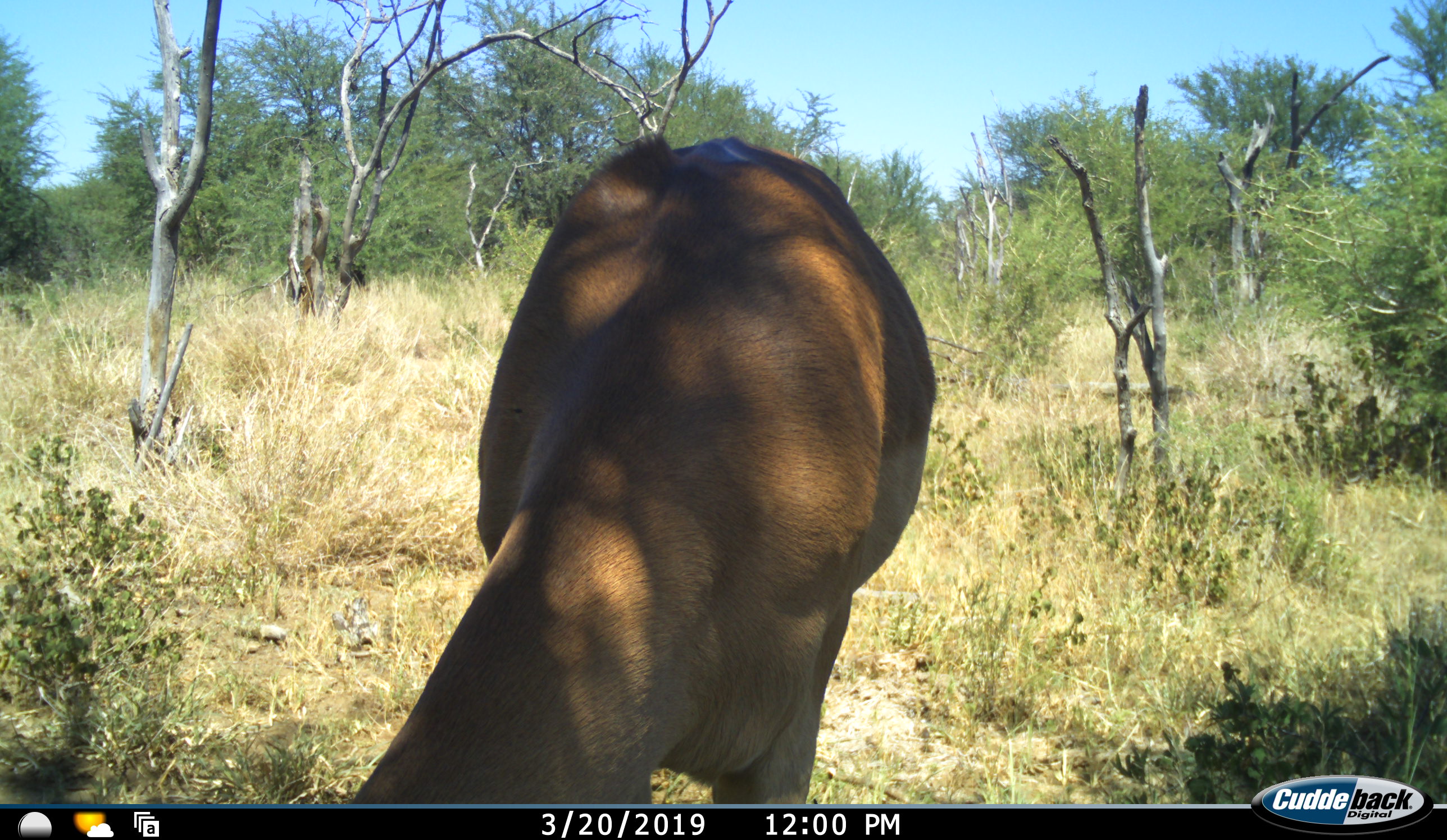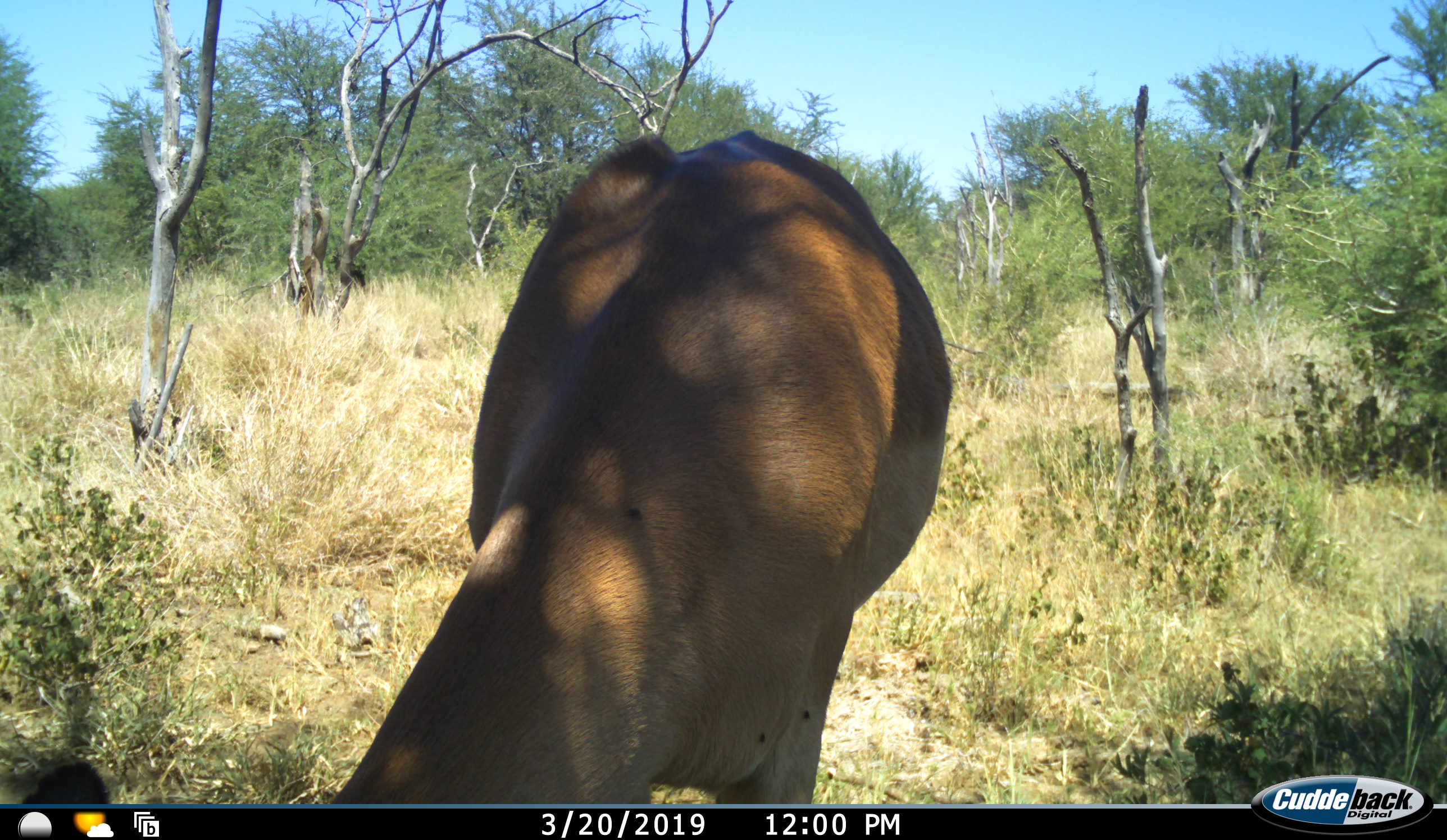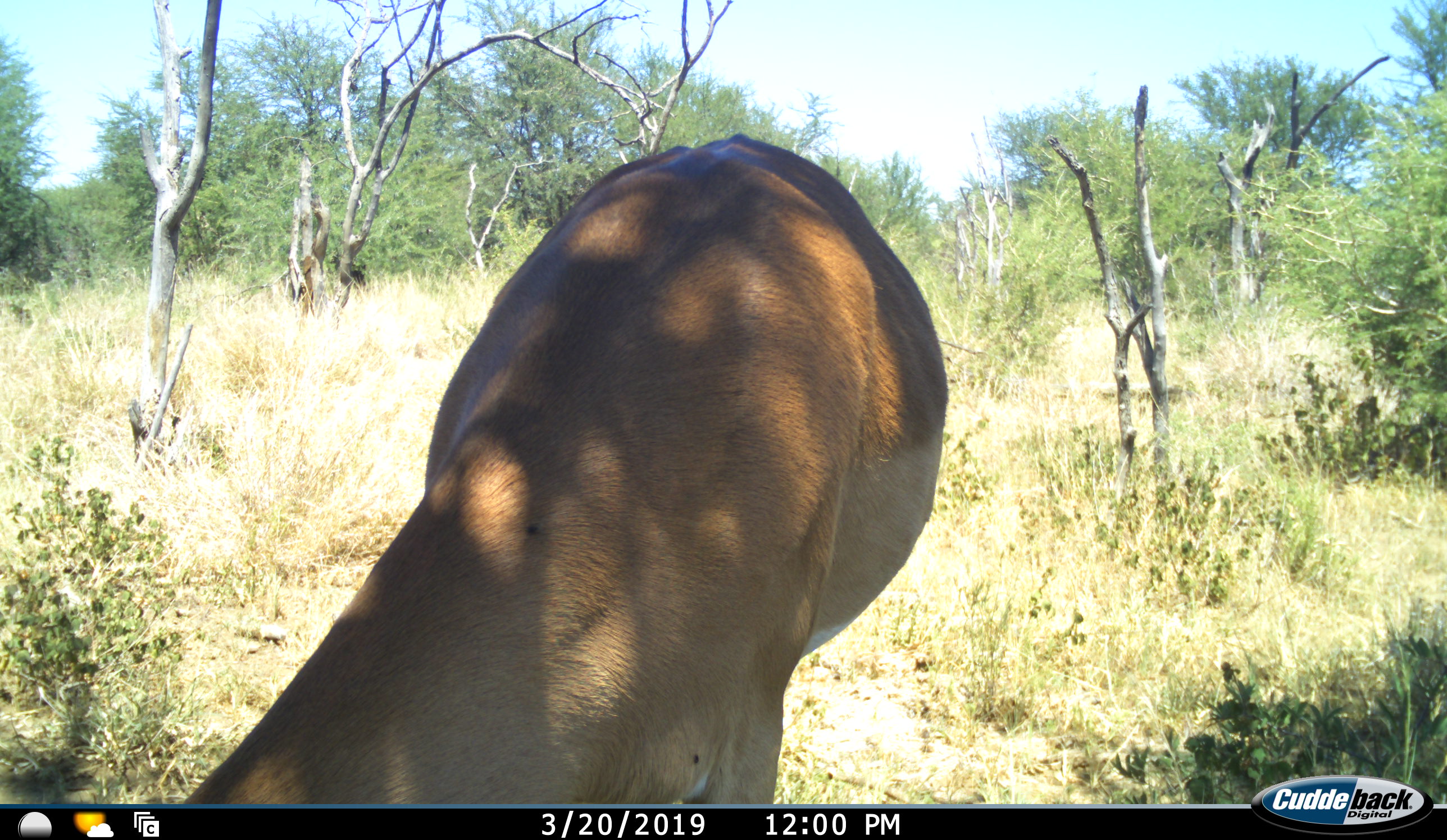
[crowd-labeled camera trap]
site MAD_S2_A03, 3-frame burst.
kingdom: Animalia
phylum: Chordata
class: Mammalia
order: Artiodactyla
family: Bovidae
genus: Aepyceros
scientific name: Aepyceros melampus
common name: impala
Impala (Aepyceros melampus), count 1. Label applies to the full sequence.